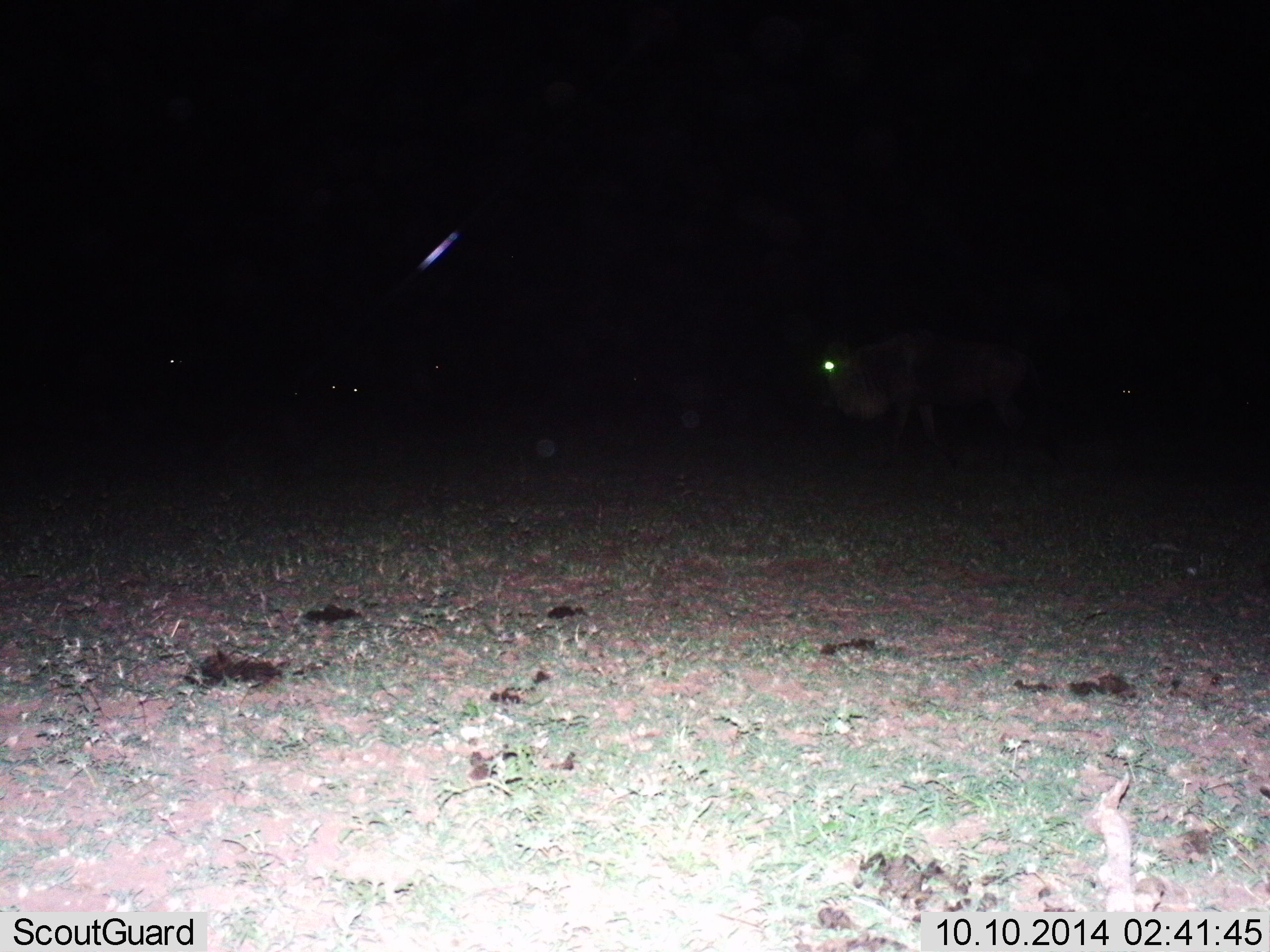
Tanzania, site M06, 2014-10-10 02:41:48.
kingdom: Animalia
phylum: Chordata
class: Mammalia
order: Artiodactyla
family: Bovidae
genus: Connochaetes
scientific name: Connochaetes taurinus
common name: blue wildebeest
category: wildebeest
Wildebeest (blue wildebeest) (Connochaetes taurinus), count 5. Behavior (volunteer vote fractions): standing 60%, resting 10%, moving 40%, interacting 0%. Young present (vote fraction): 0%. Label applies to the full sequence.